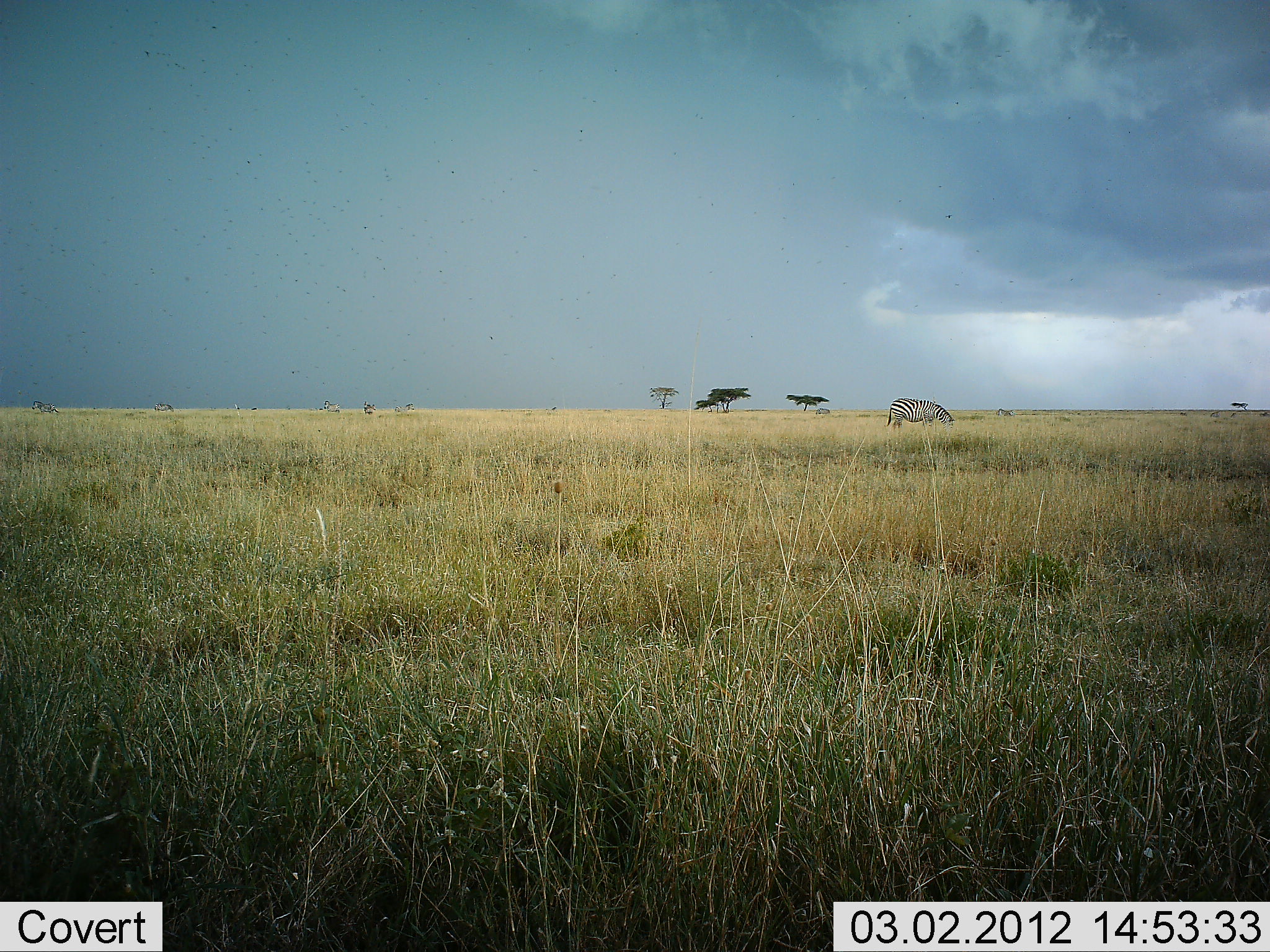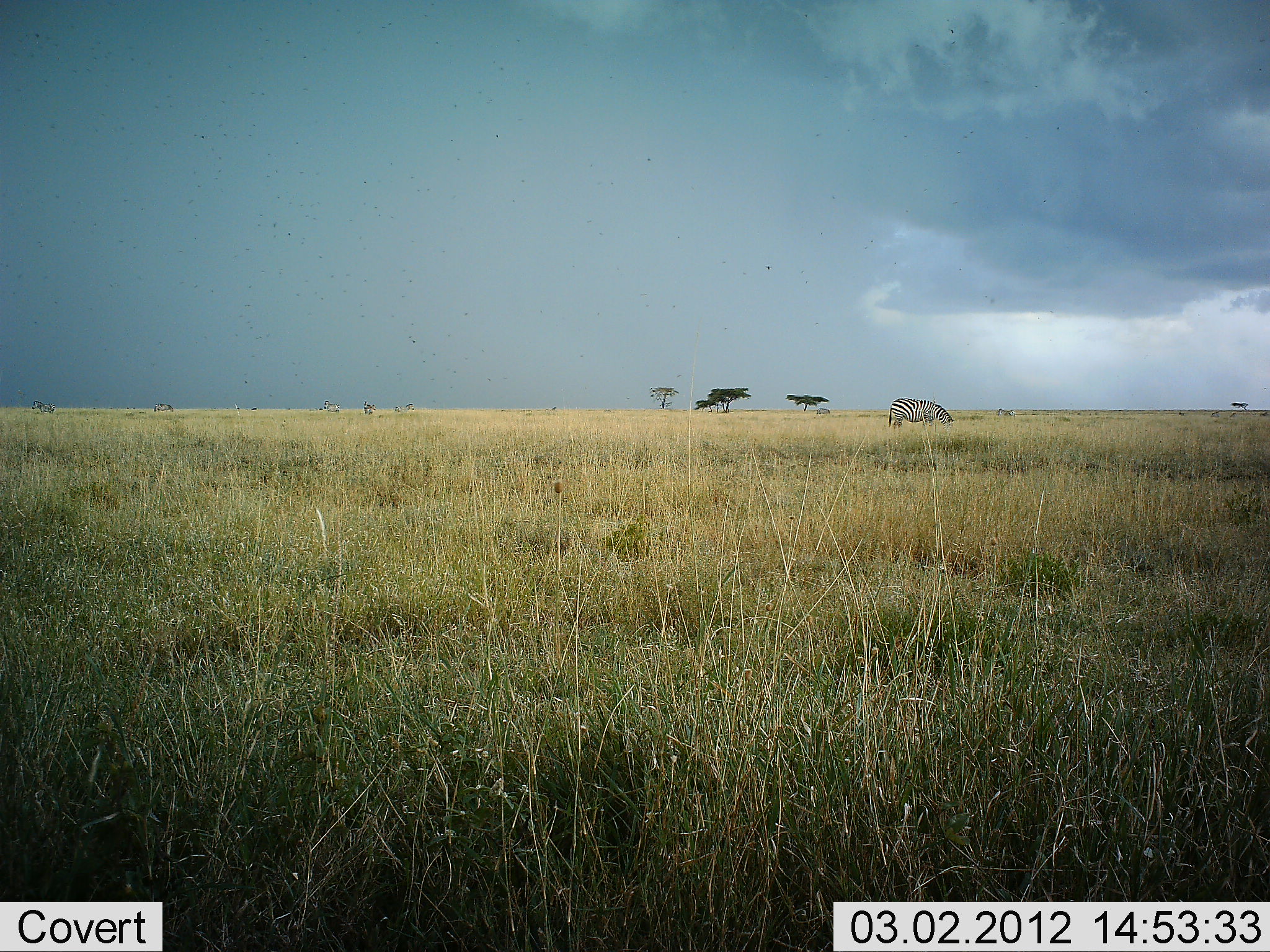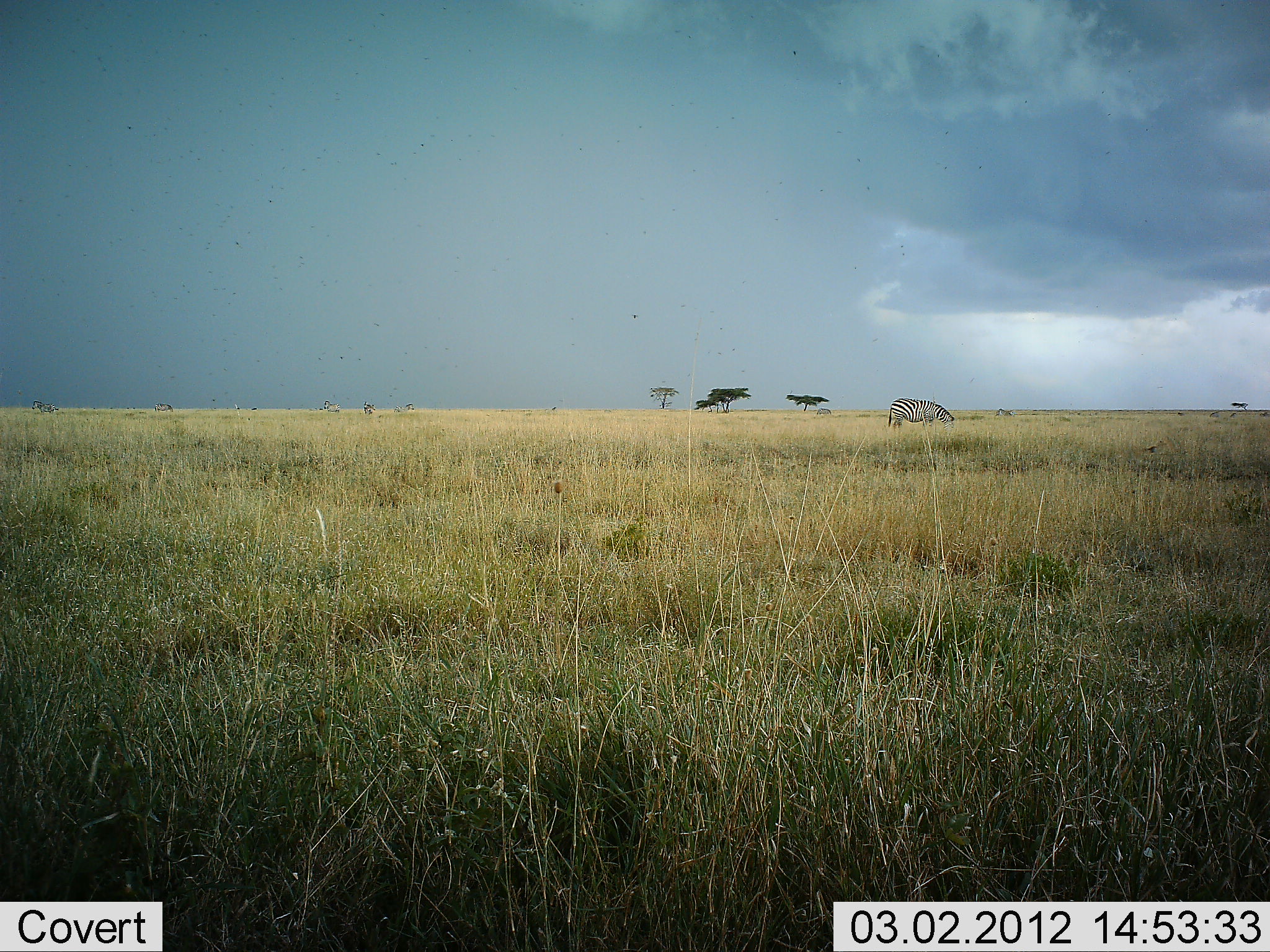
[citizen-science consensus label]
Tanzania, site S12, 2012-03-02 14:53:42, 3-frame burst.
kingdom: Animalia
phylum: Chordata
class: Mammalia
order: Perissodactyla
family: Equidae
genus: Equus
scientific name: Equus quagga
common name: plains zebra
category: zebra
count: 1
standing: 38%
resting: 0%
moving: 6%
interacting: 0%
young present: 0%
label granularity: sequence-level